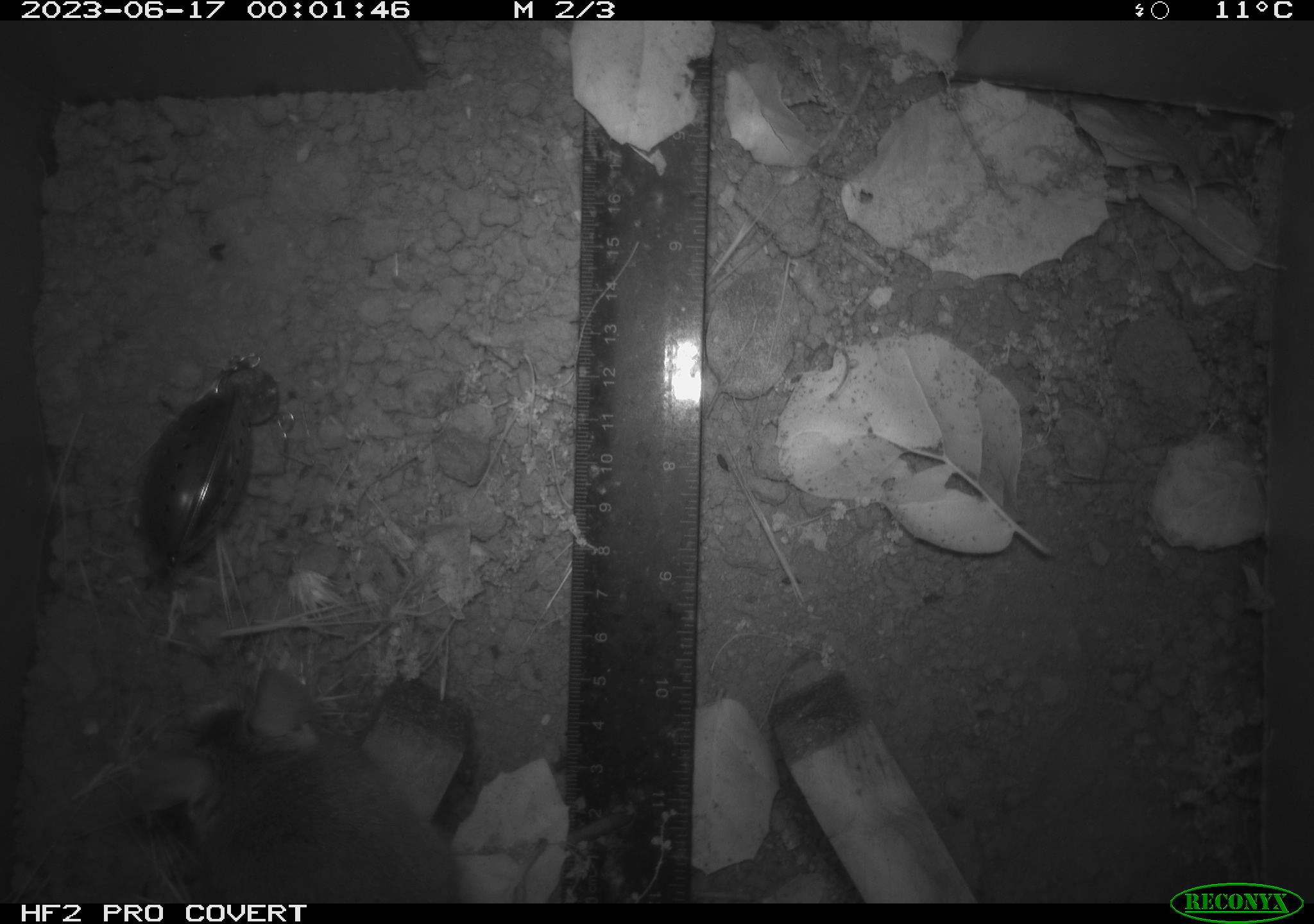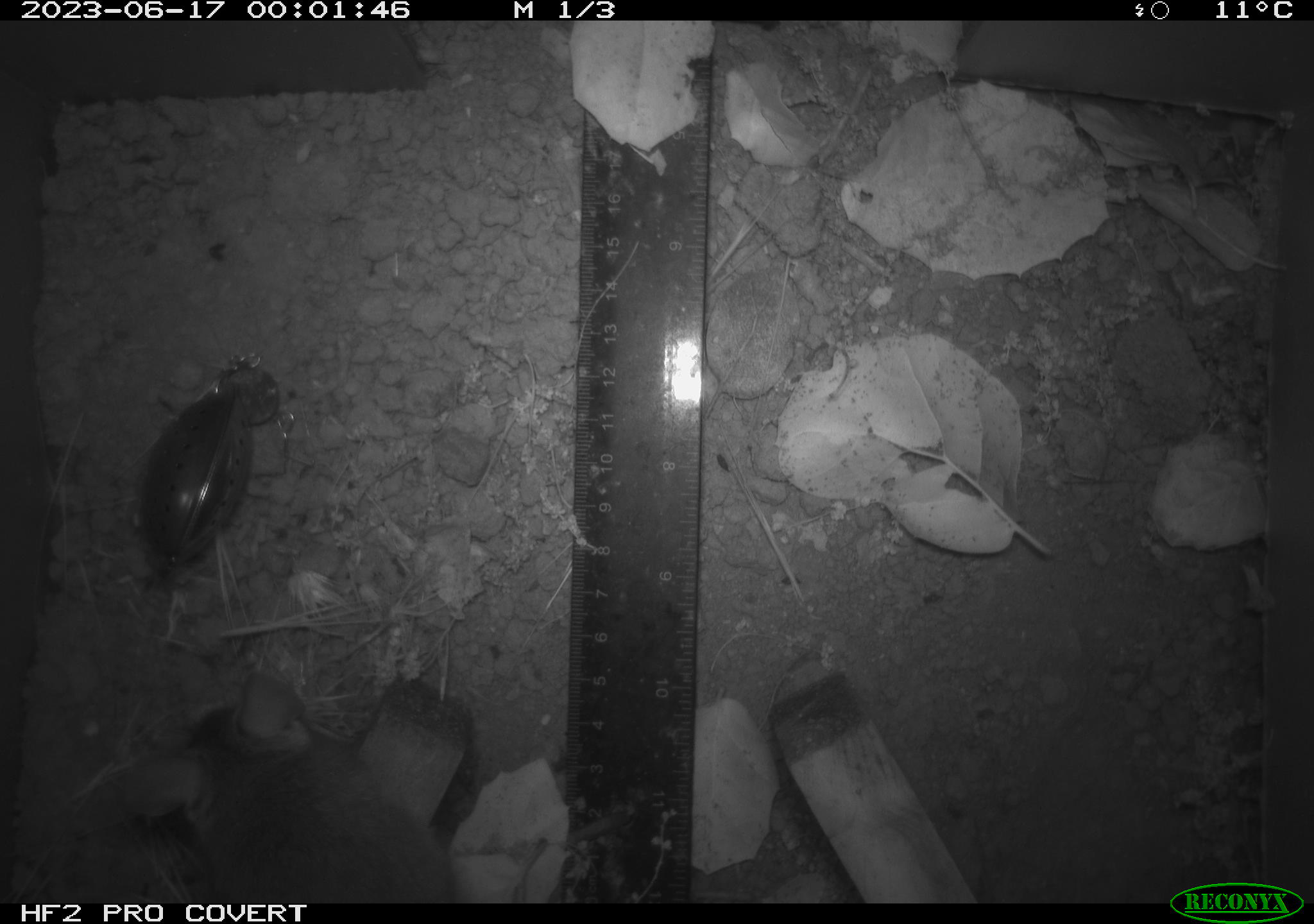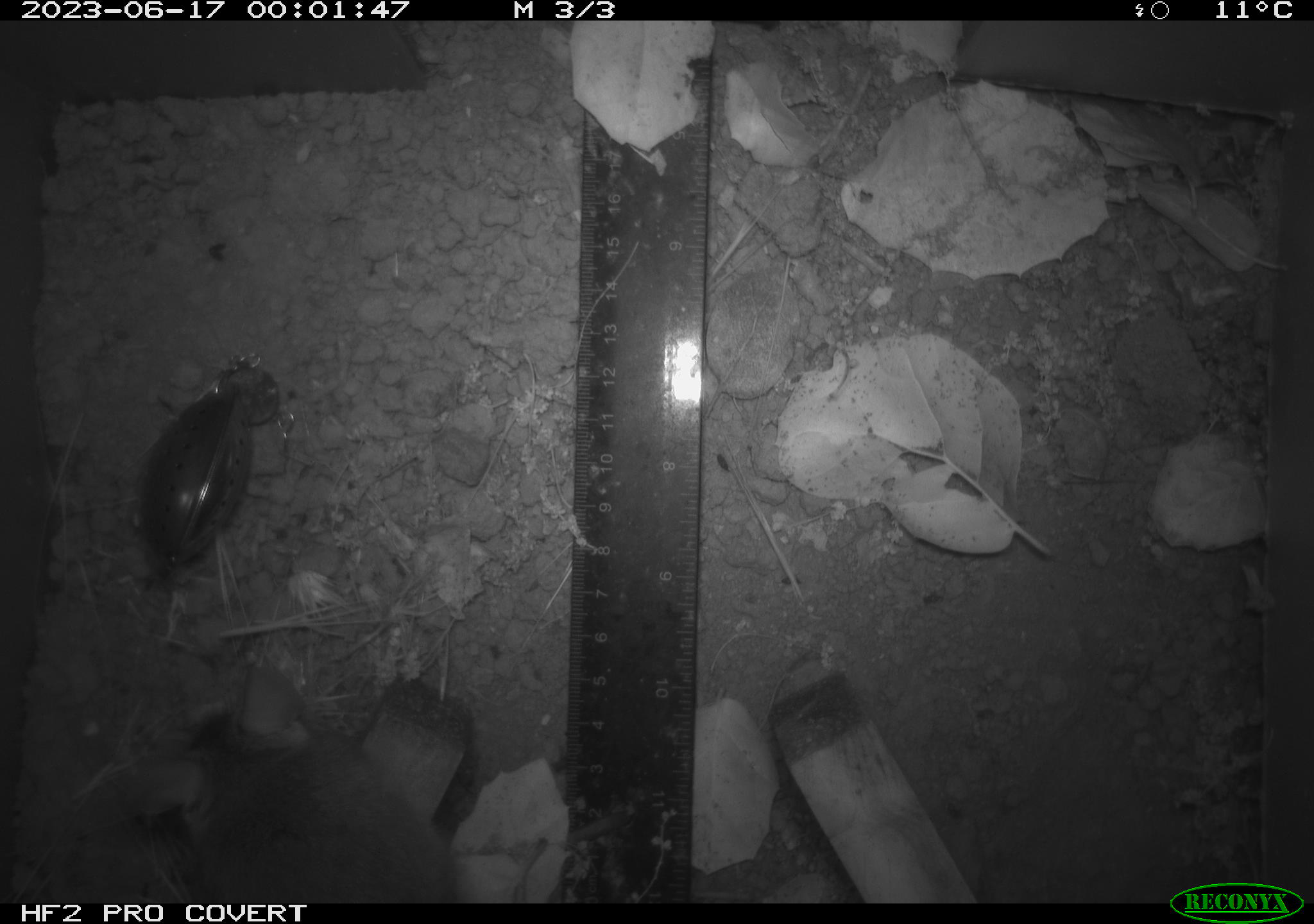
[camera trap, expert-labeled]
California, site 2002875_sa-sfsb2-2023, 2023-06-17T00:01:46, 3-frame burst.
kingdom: Animalia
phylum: Chordata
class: Mammalia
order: Rodentia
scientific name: Rodentia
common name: mouse species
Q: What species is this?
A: Mouse species (Rodentia).